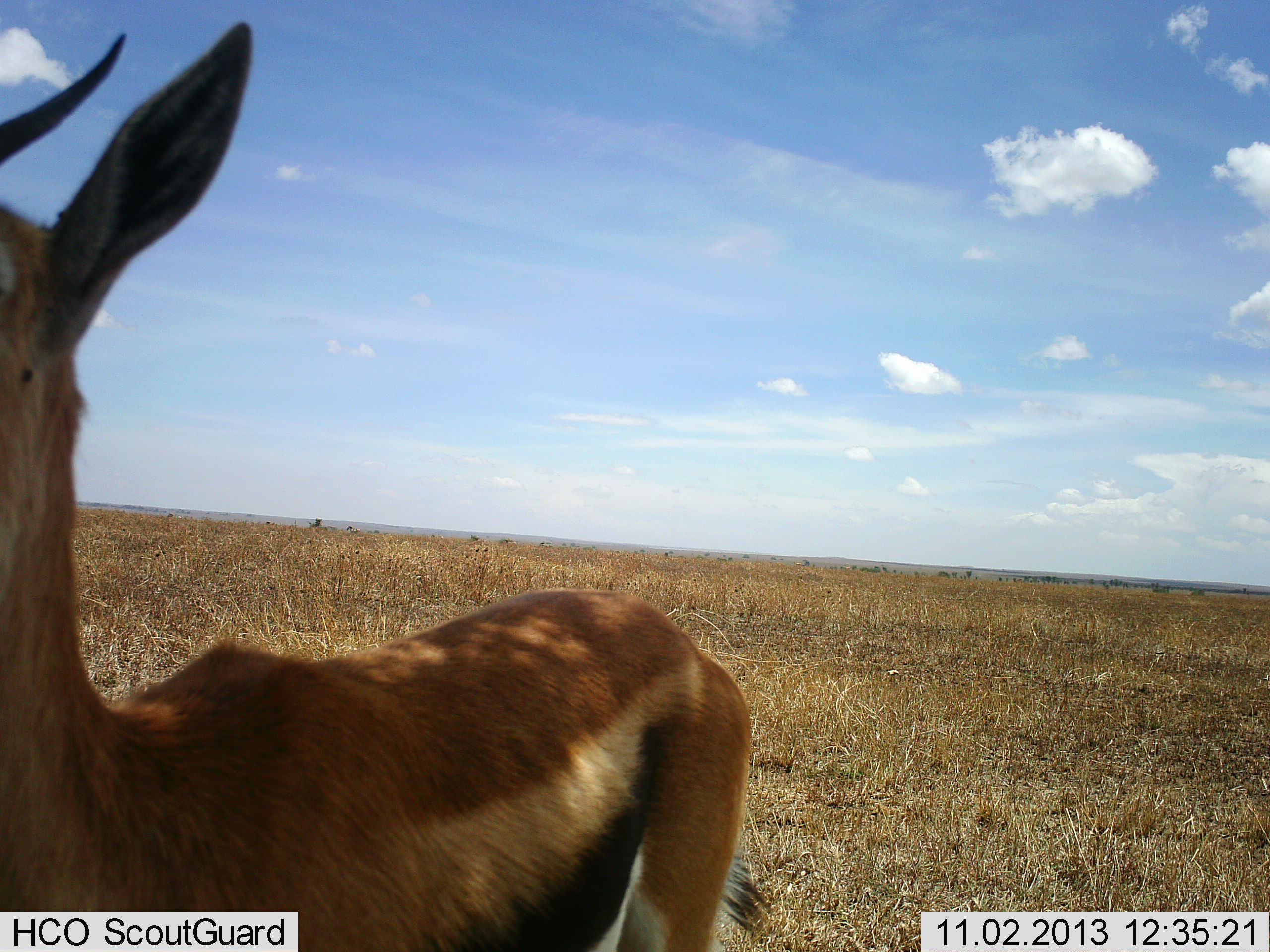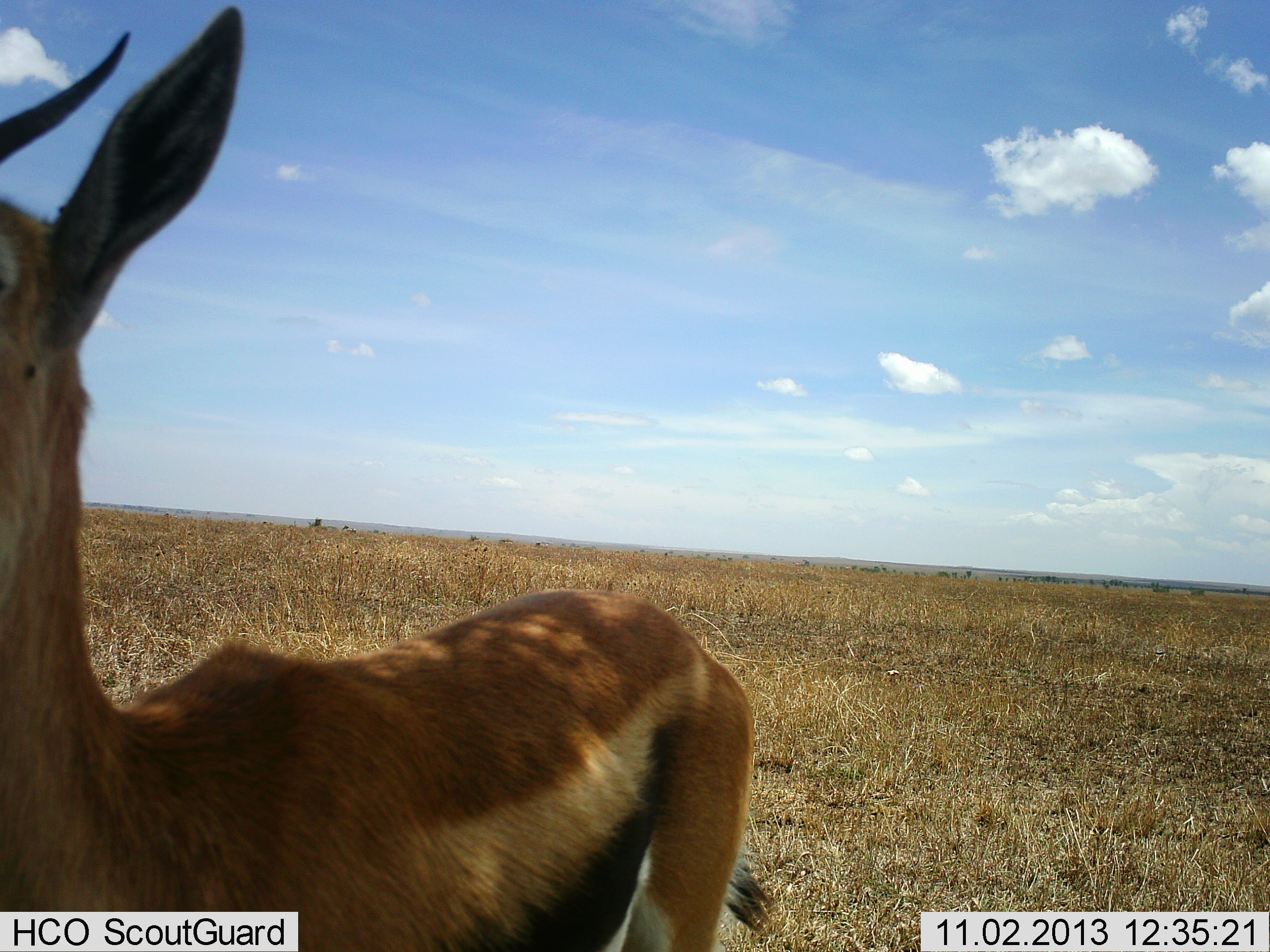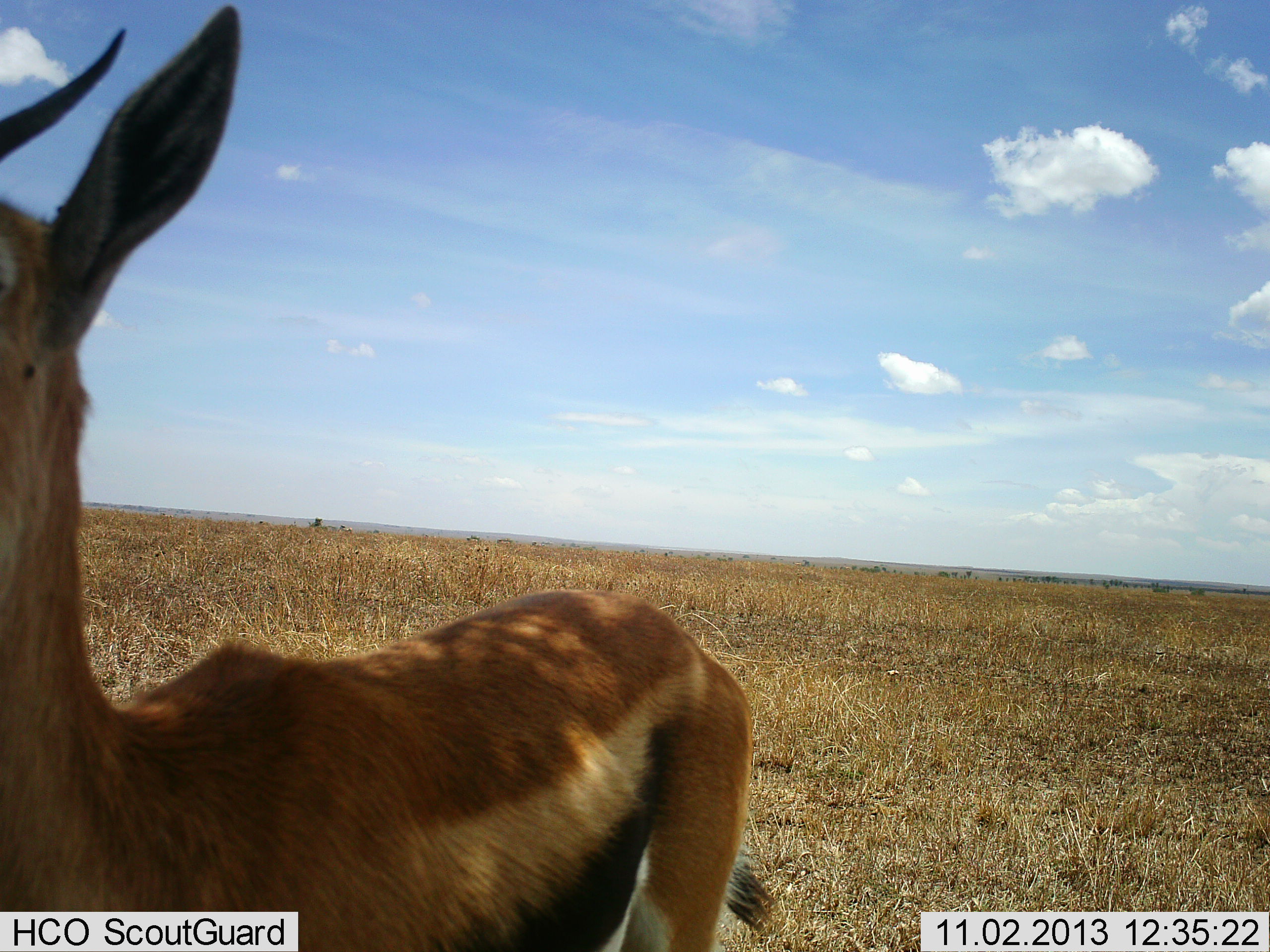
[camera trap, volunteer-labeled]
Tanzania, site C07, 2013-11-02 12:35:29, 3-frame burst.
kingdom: Animalia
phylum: Chordata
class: Mammalia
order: Artiodactyla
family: Bovidae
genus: Eudorcas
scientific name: Eudorcas thomsonii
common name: thomson's gazelle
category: gazellethomsons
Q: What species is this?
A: Gazellethomsons (thomson's gazelle) (Eudorcas thomsonii).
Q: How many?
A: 1.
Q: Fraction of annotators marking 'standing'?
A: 91%.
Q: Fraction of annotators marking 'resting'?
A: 9%.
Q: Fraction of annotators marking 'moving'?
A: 9%.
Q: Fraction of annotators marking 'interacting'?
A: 9%.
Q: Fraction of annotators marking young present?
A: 0%.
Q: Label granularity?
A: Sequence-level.